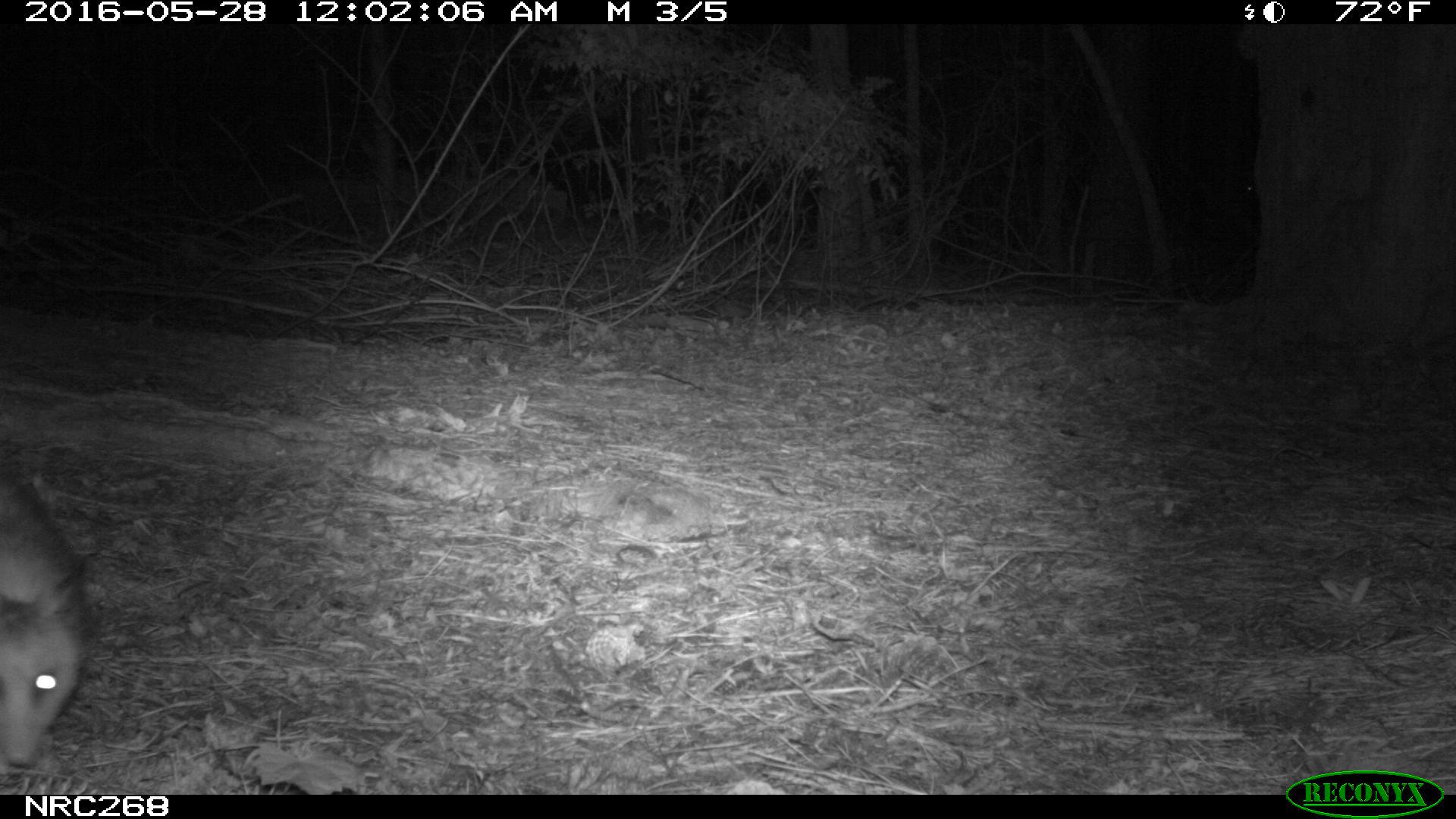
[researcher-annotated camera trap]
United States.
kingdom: Animalia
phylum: Chordata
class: Mammalia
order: Didelphimorphia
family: Didelphidae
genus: Didelphis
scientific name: Didelphis virginiana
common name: virginia opossum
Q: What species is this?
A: Virginia Opossum (Didelphis virginiana).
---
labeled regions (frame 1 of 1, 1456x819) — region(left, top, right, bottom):
Virginia Opossum: region(0, 438, 104, 778)